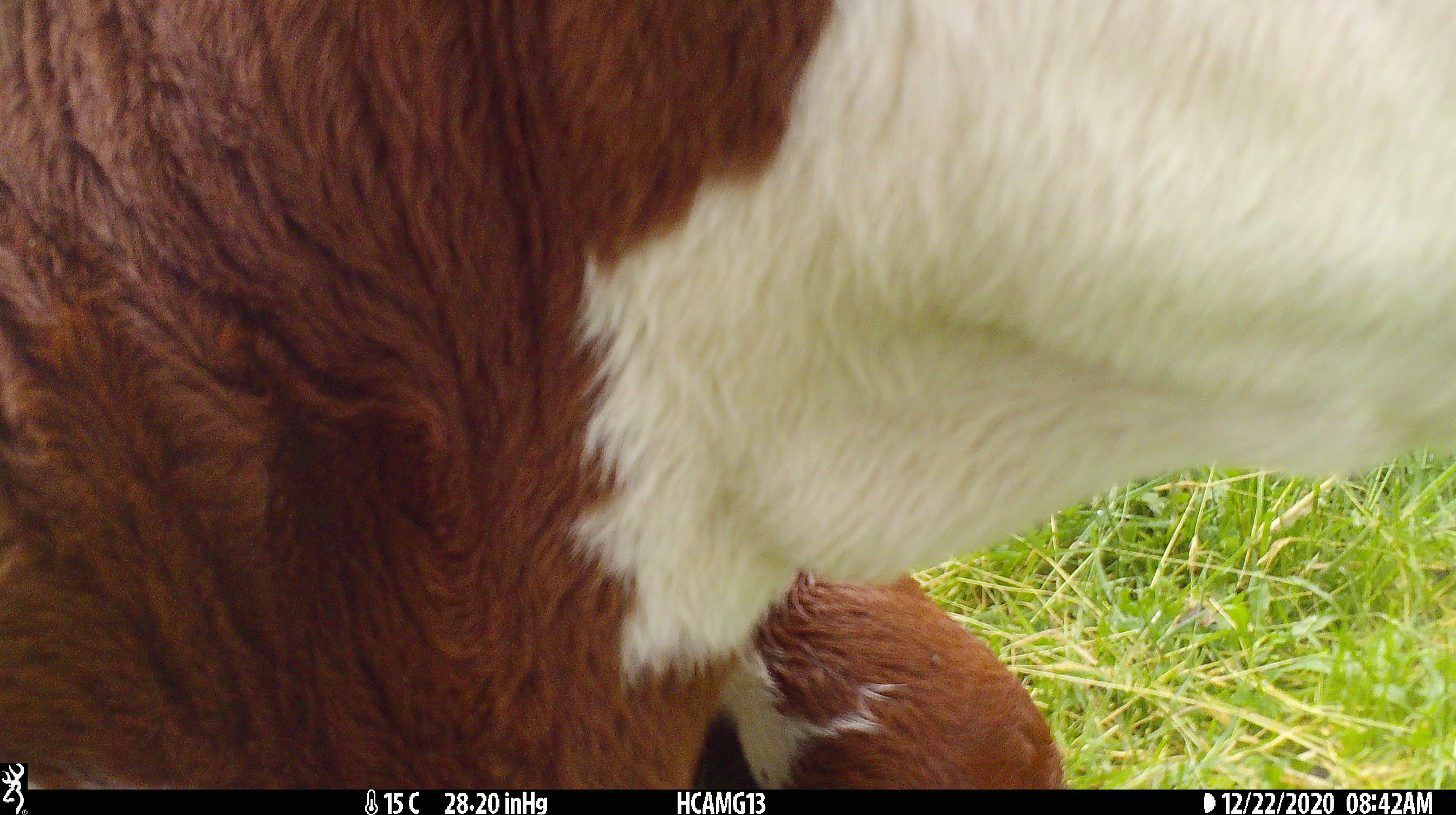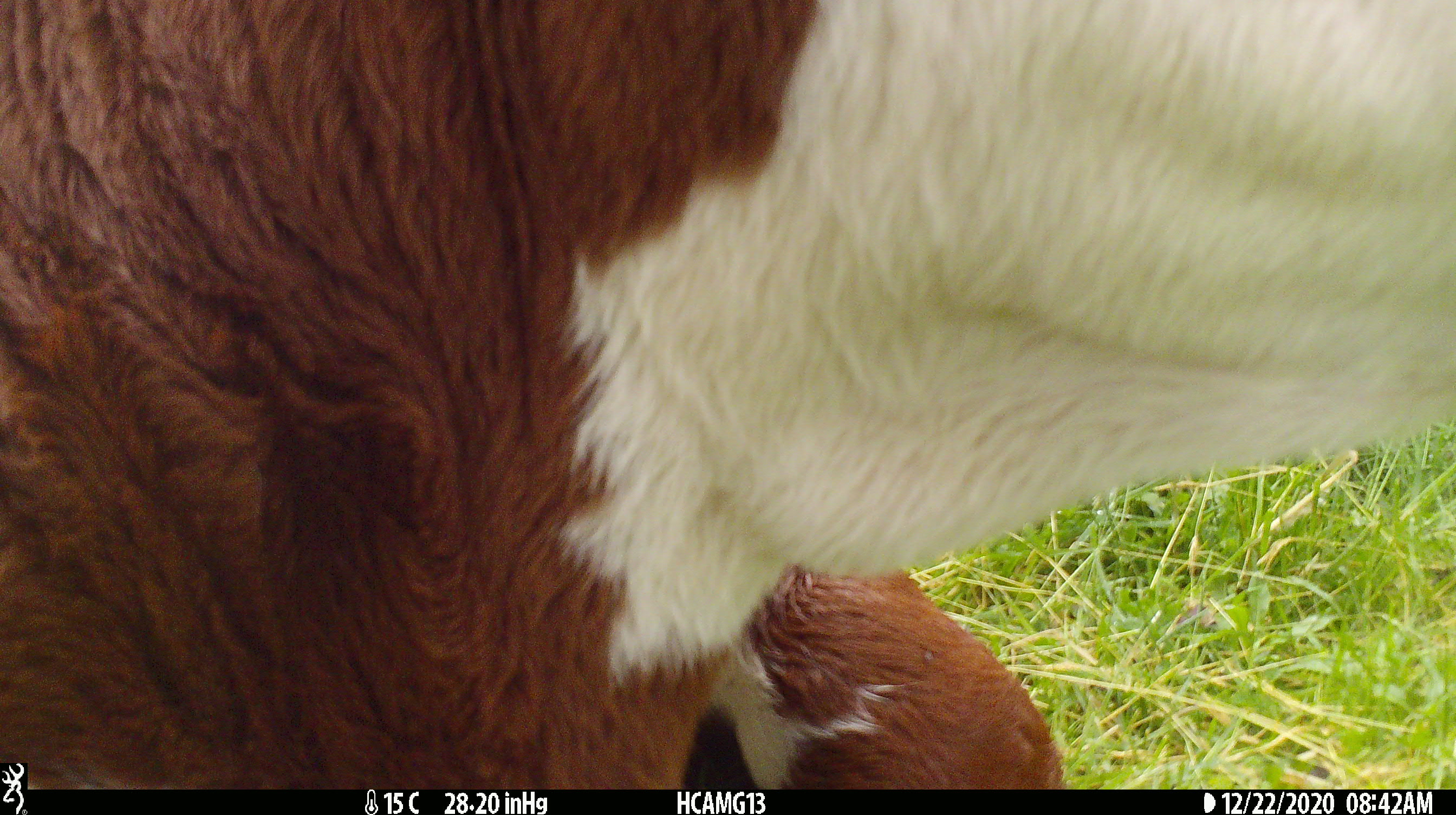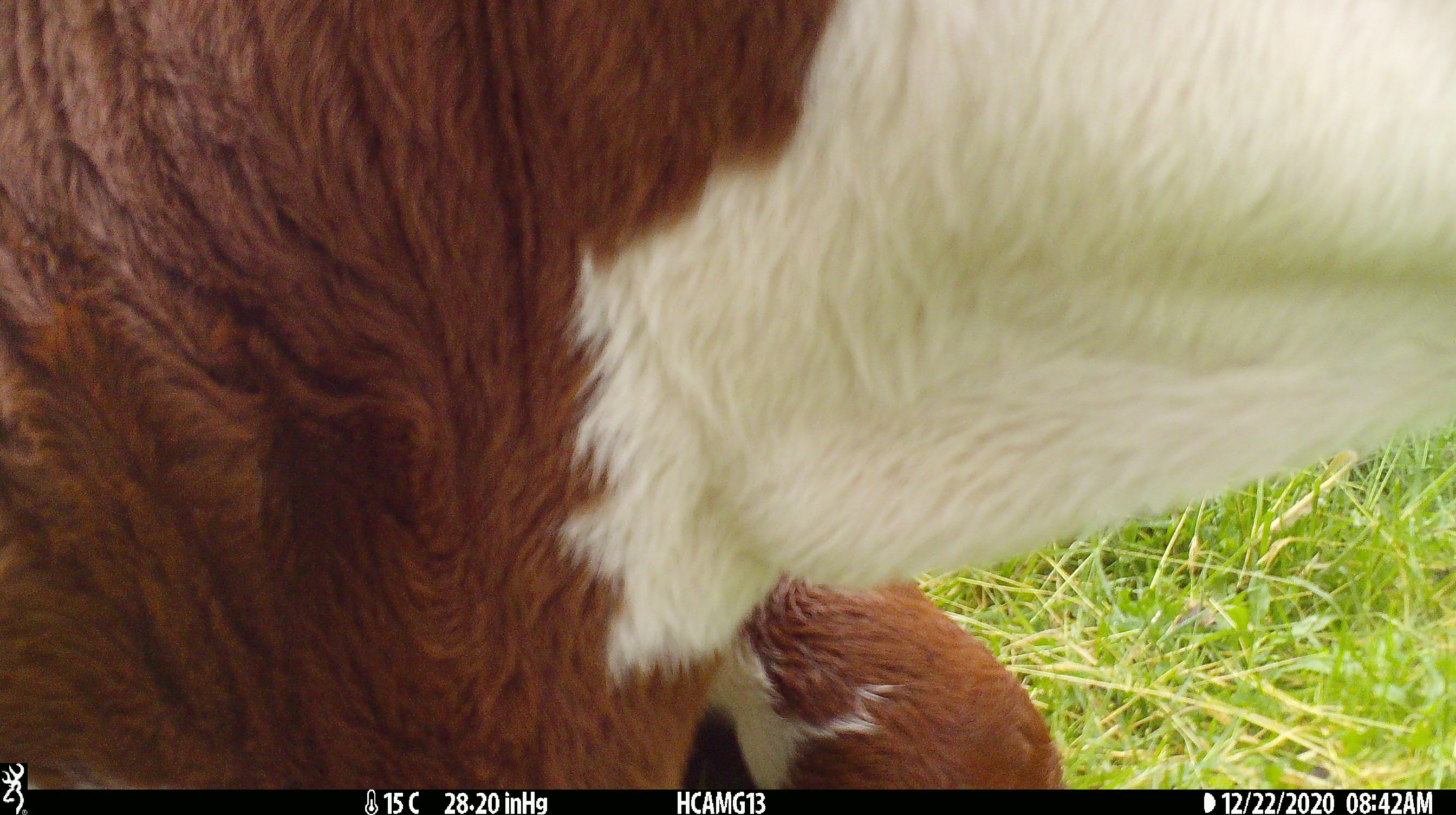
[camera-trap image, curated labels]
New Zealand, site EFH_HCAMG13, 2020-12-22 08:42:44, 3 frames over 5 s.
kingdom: Animalia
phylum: Chordata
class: Mammalia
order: Artiodactyla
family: Bovidae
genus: Bos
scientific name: Bos taurus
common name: domestic cow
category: cow